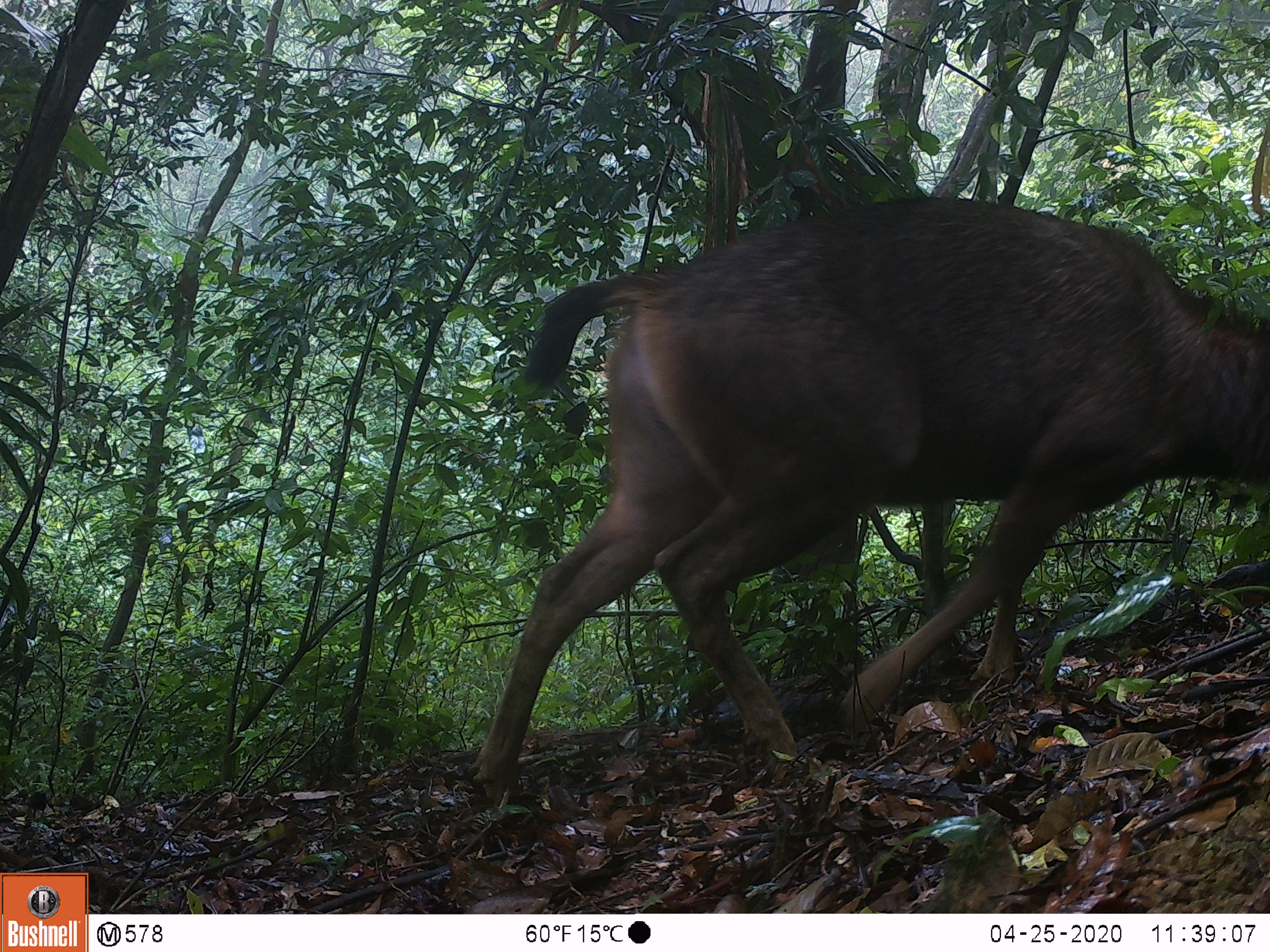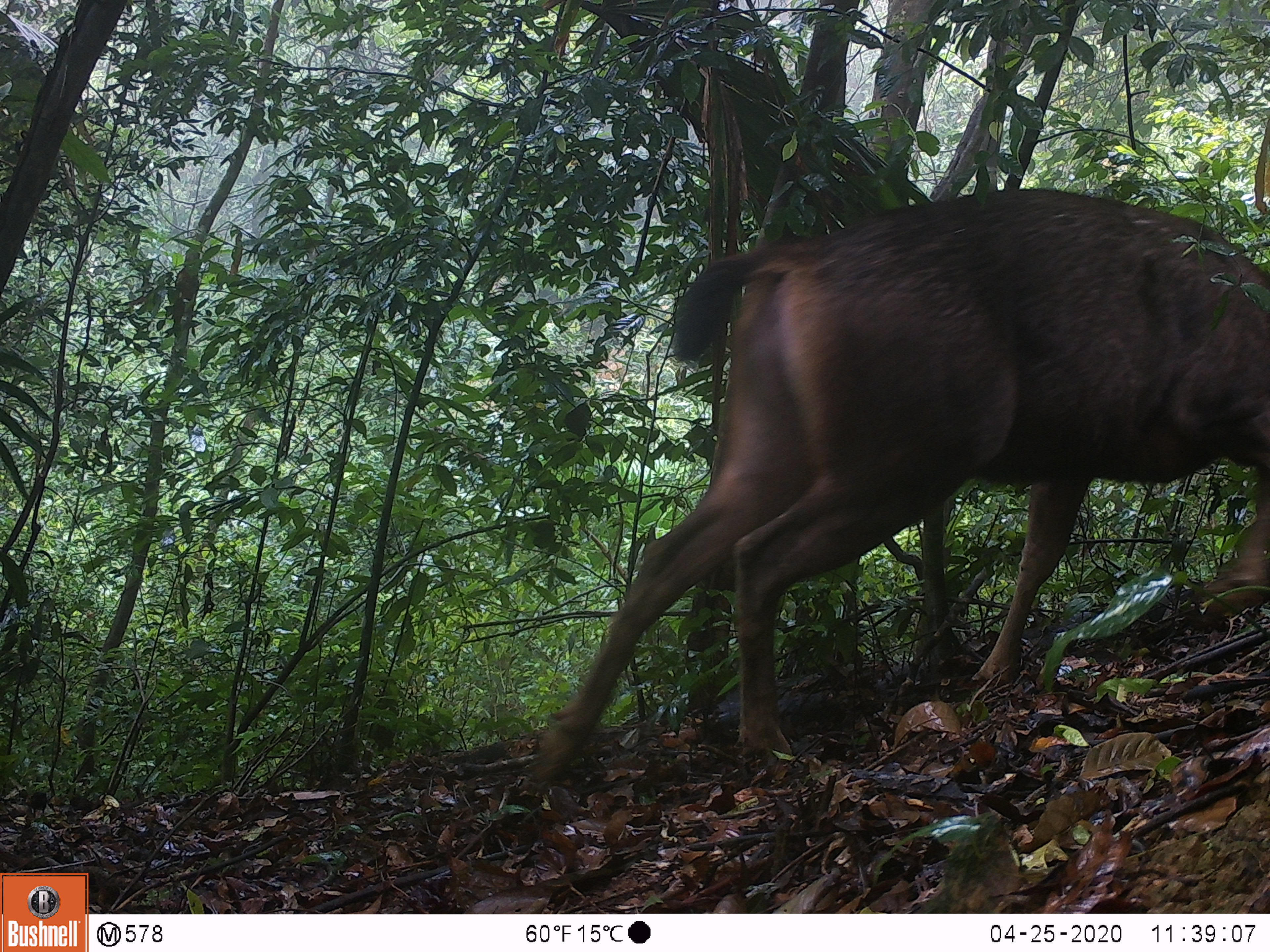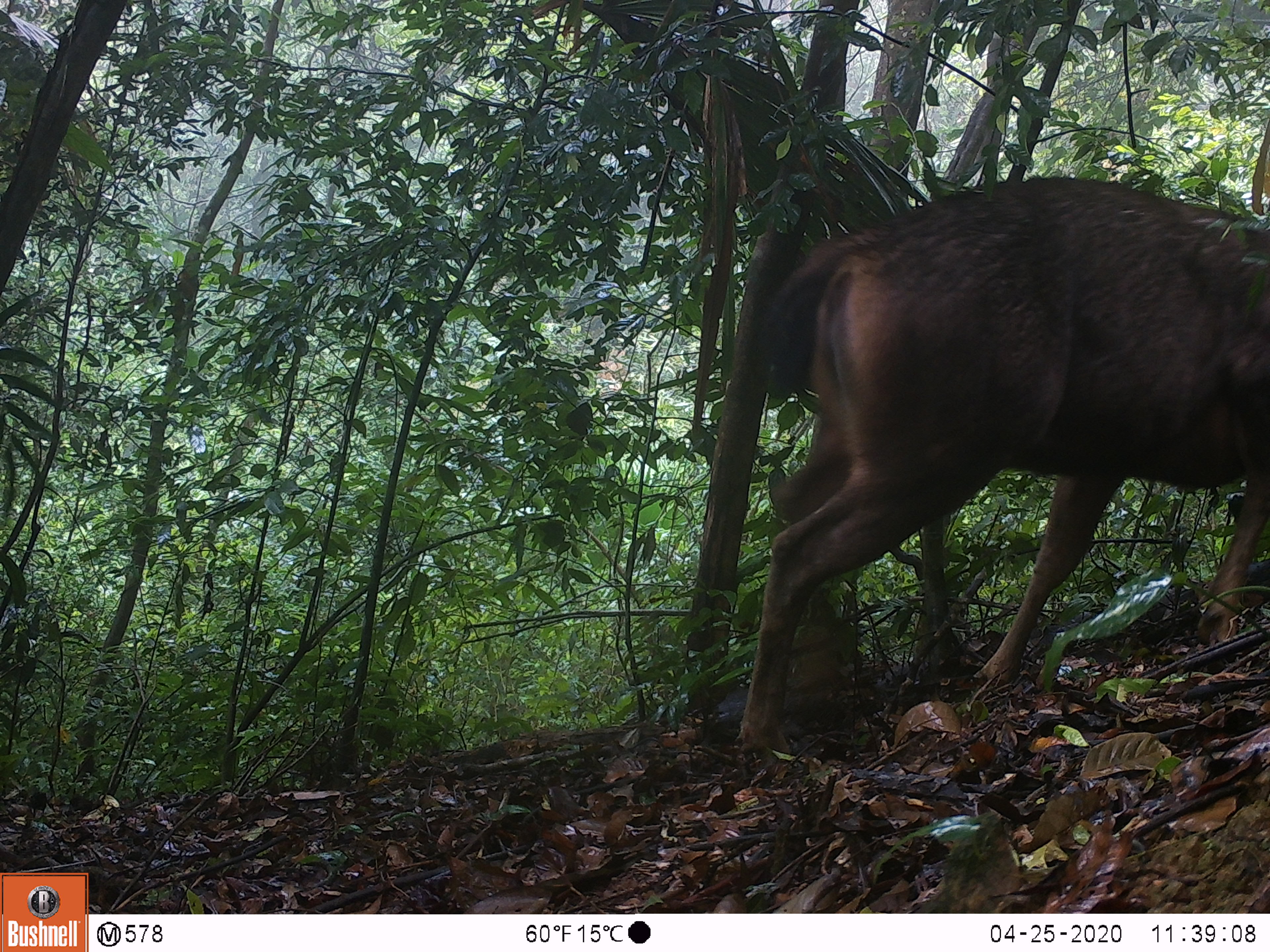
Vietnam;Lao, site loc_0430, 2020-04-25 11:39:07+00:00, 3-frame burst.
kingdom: Animalia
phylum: Chordata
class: Mammalia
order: Artiodactyla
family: Cervidae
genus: Rusa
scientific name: Rusa unicolor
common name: sambar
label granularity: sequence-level